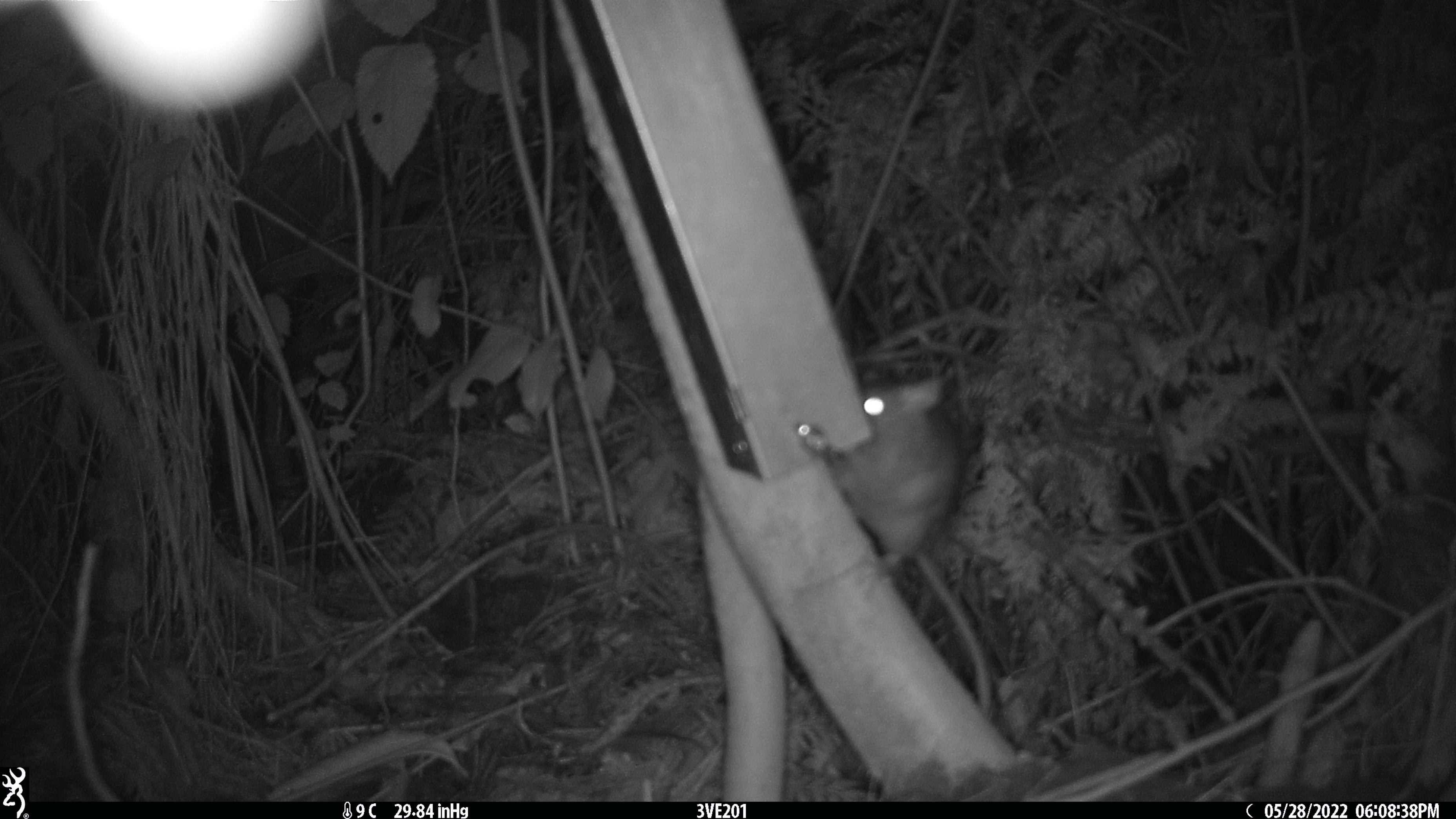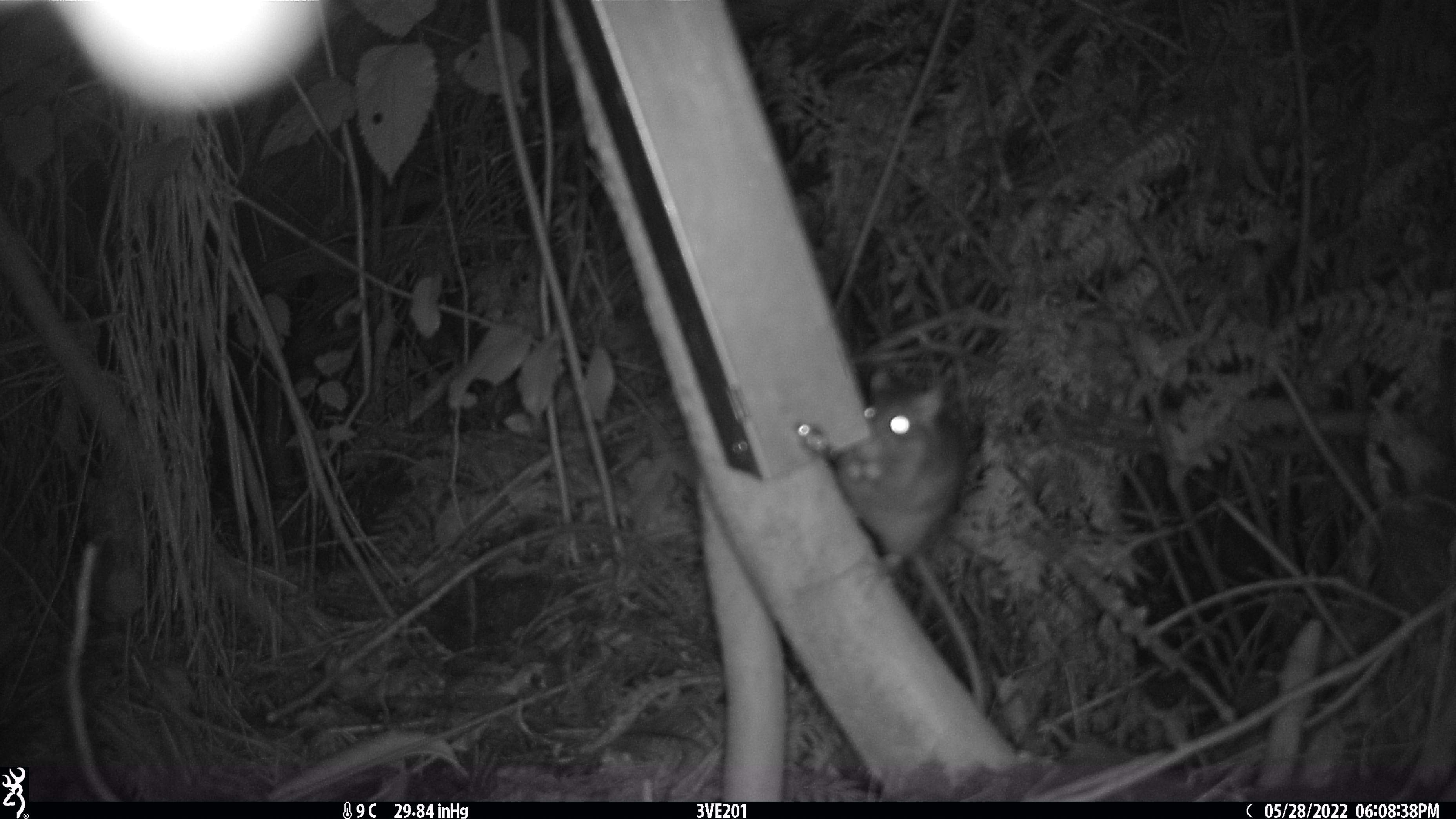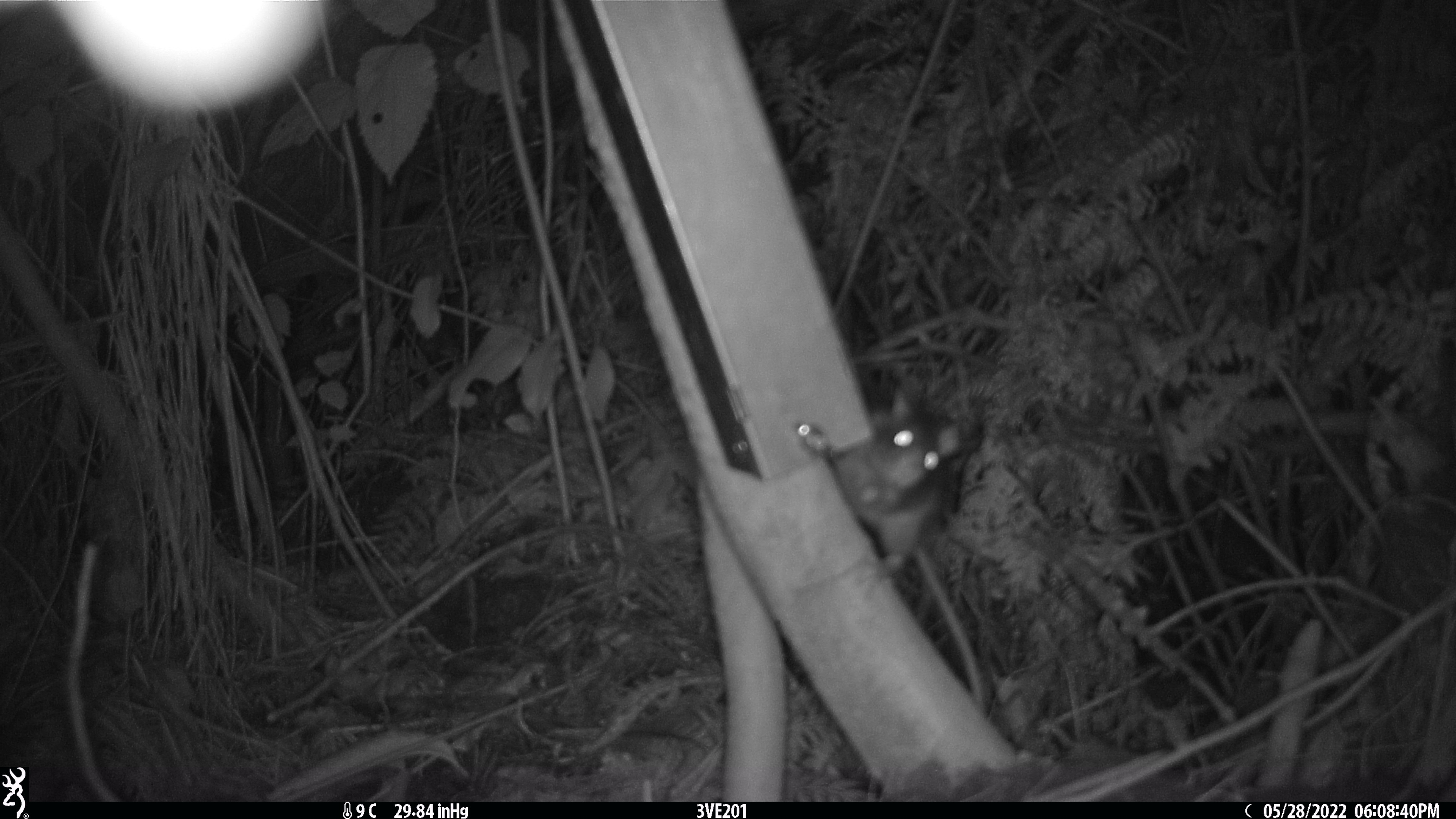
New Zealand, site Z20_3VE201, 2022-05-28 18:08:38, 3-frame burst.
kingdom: Animalia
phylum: Chordata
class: Mammalia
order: Rodentia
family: Muridae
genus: Rattus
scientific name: Rattus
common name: rat